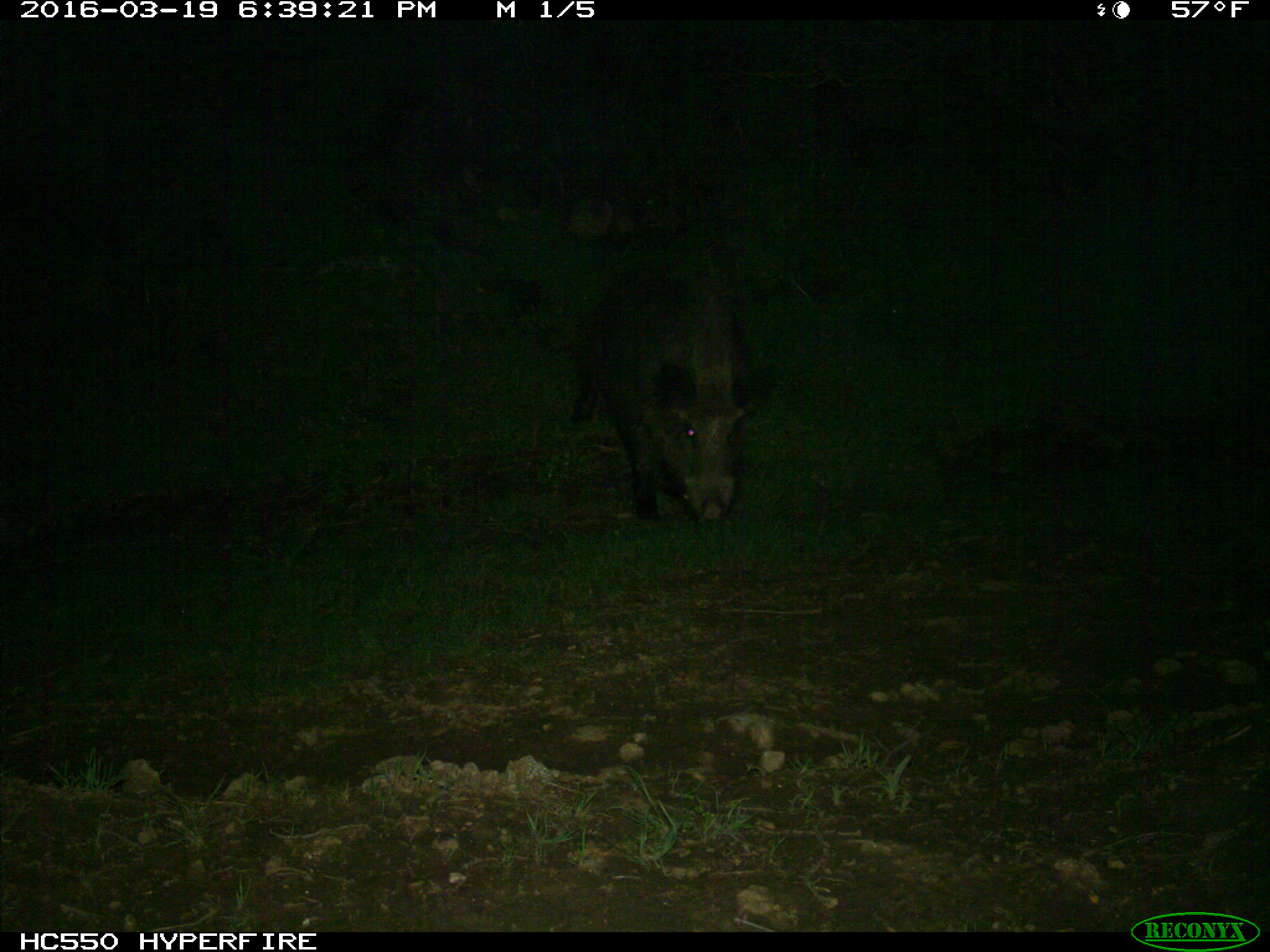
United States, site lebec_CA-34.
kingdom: Animalia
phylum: Chordata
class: Mammalia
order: Artiodactyla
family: Suidae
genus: Sus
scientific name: Sus scrofa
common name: wild boar